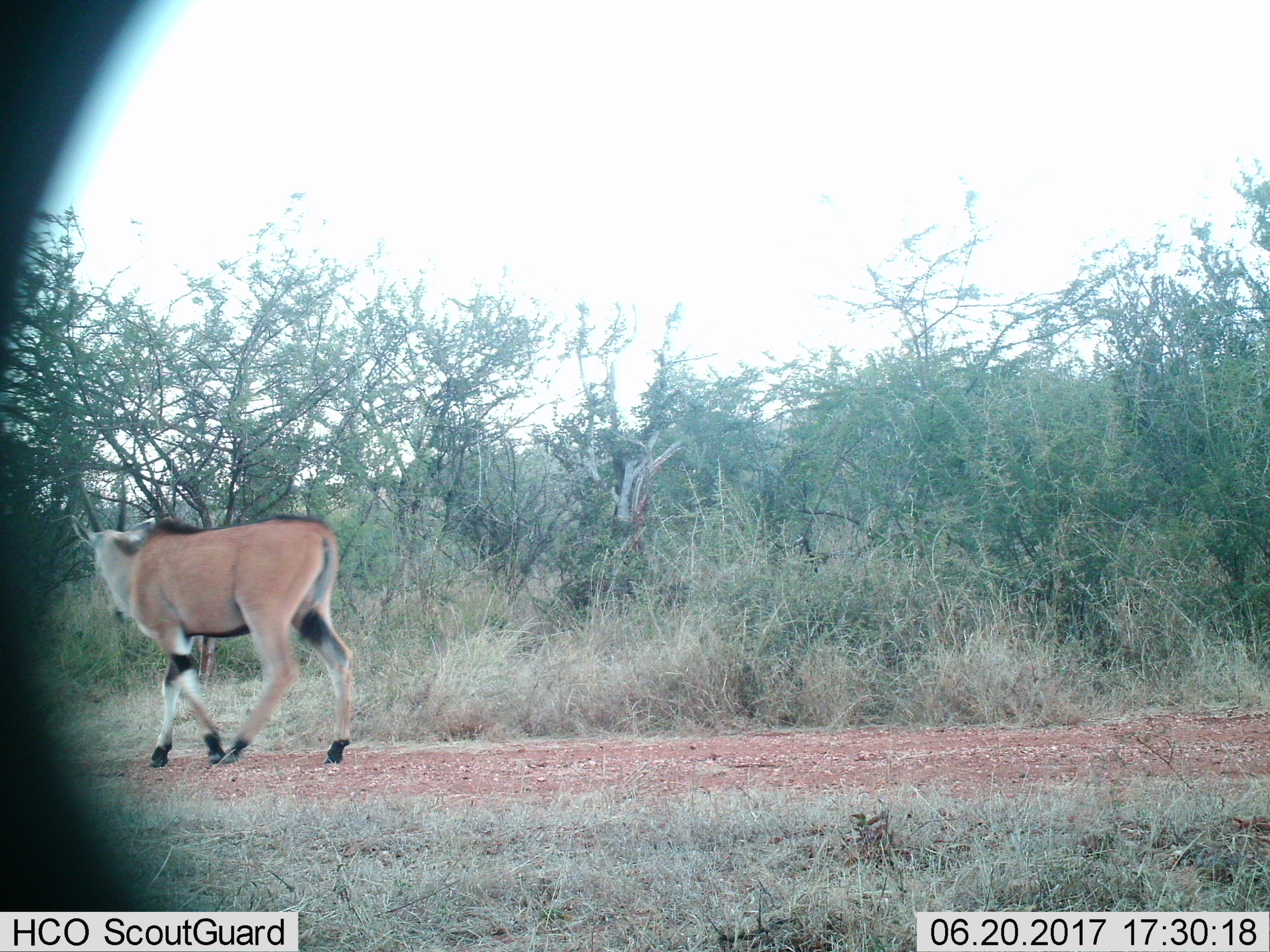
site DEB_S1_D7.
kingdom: Animalia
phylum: Chordata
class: Mammalia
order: Artiodactyla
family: Bovidae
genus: Tragelaphus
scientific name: Tragelaphus oryx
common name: eland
Eland (Tragelaphus oryx), count 1. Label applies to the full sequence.